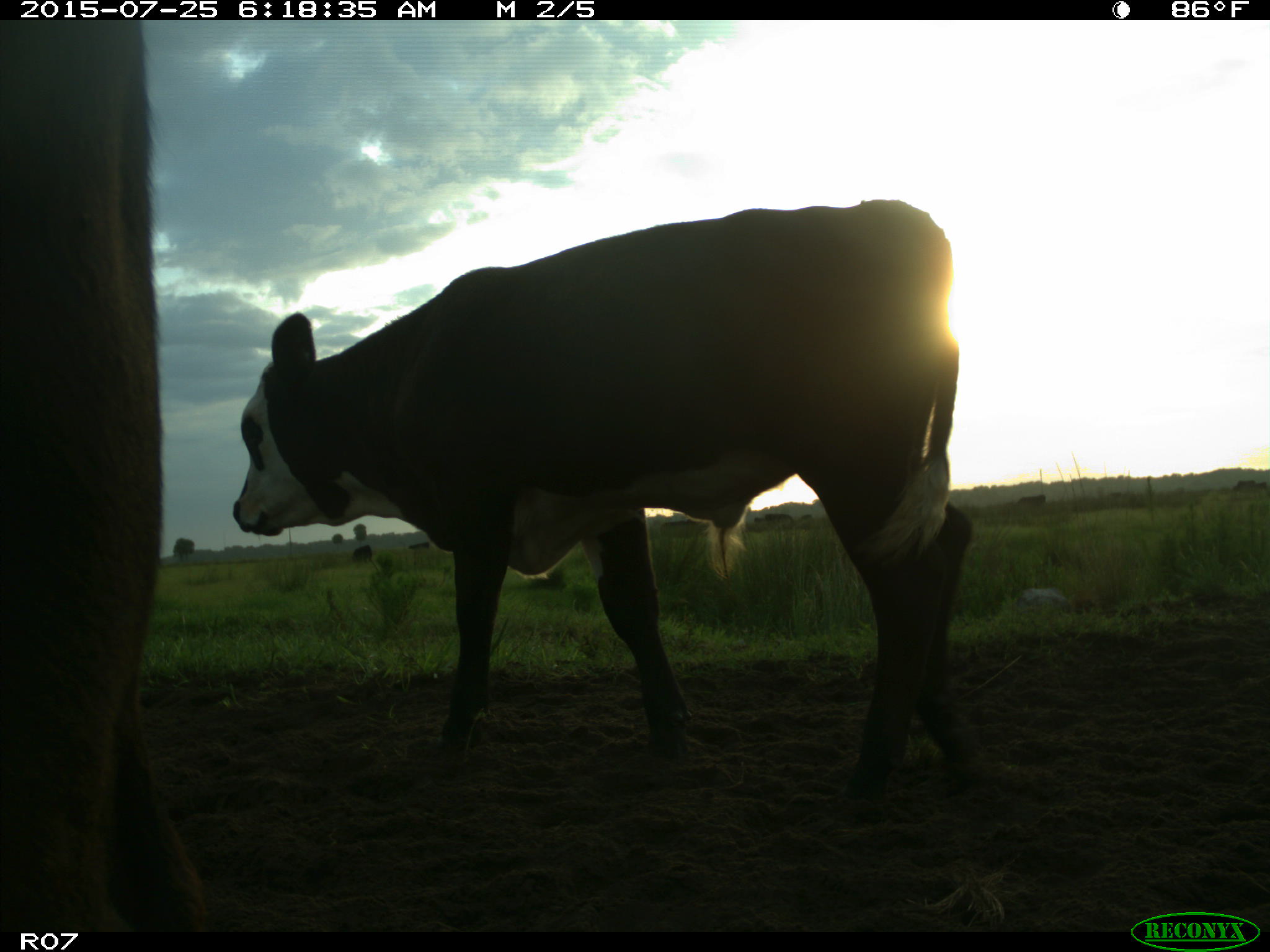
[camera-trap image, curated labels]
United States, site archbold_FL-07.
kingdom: Animalia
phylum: Chordata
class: Mammalia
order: Artiodactyla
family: Bovidae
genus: Bos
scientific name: Bos taurus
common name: domestic cow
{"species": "Bos taurus (domestic cow)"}